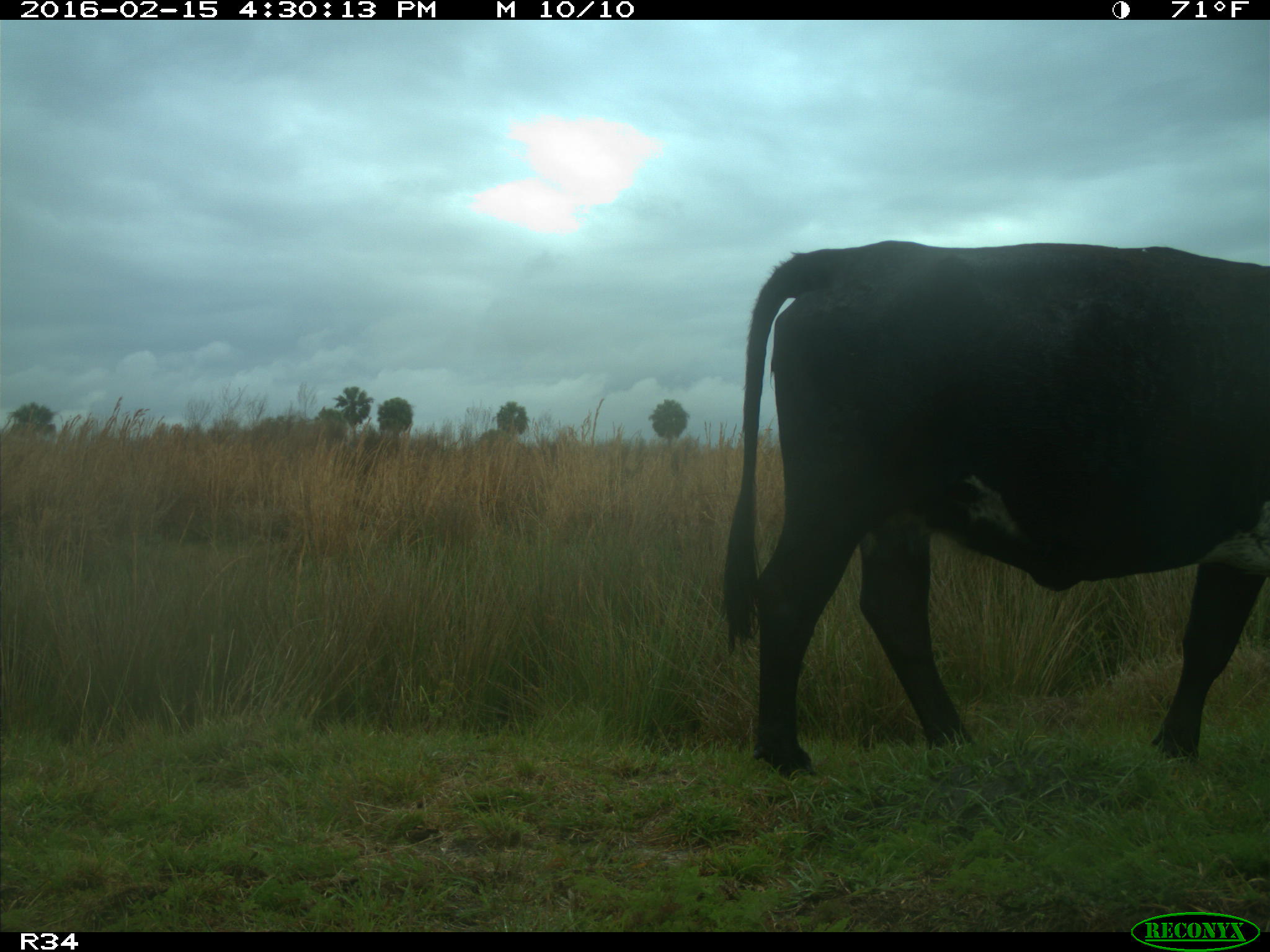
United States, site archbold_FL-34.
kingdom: Animalia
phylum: Chordata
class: Mammalia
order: Artiodactyla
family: Bovidae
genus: Bos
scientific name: Bos taurus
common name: domestic cow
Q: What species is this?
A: Bos taurus (domestic cow).